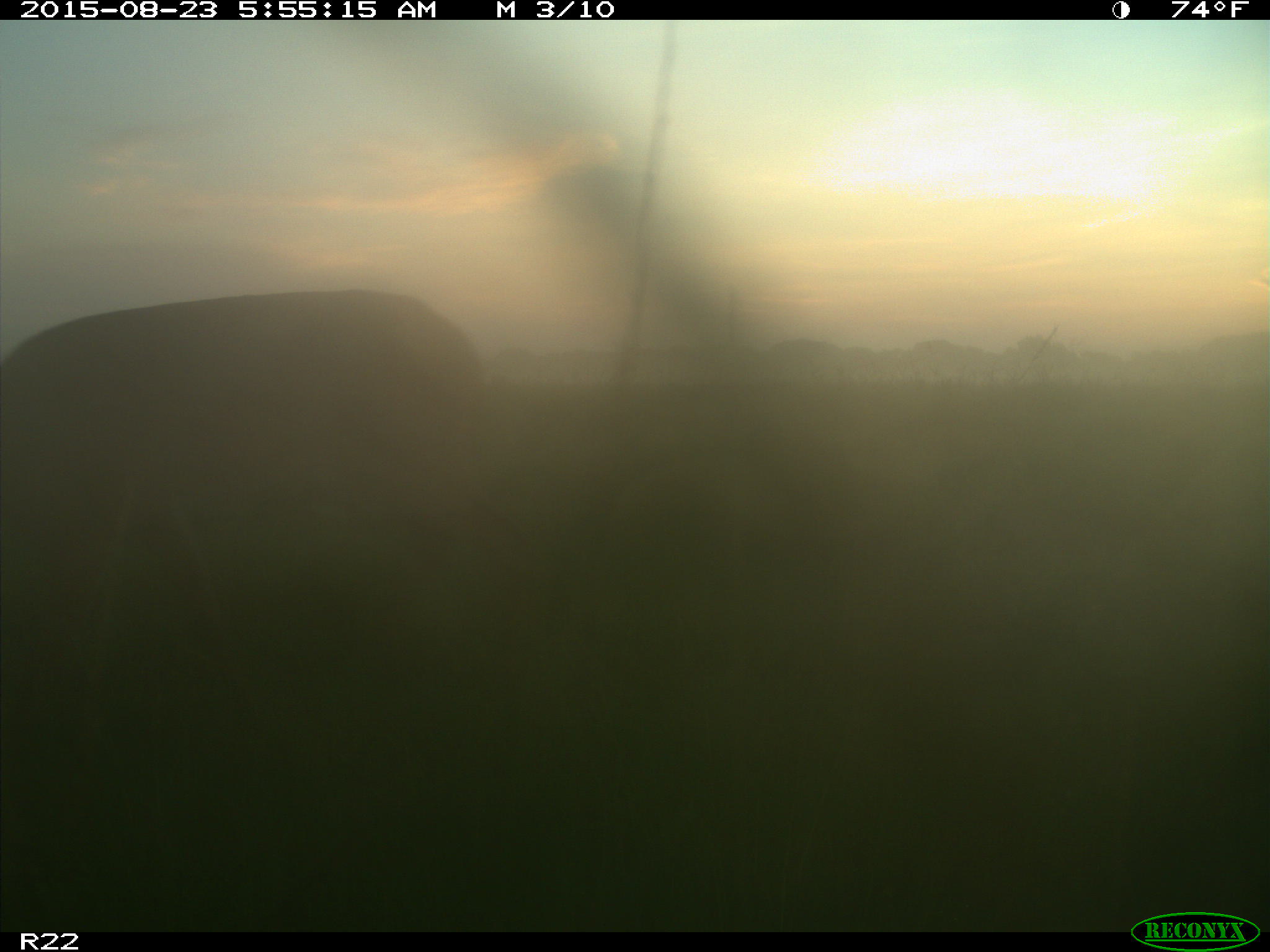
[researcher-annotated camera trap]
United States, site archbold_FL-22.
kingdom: Animalia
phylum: Chordata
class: Mammalia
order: Artiodactyla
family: Cervidae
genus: Odocoileus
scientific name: Odocoileus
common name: deer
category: unidentified deer